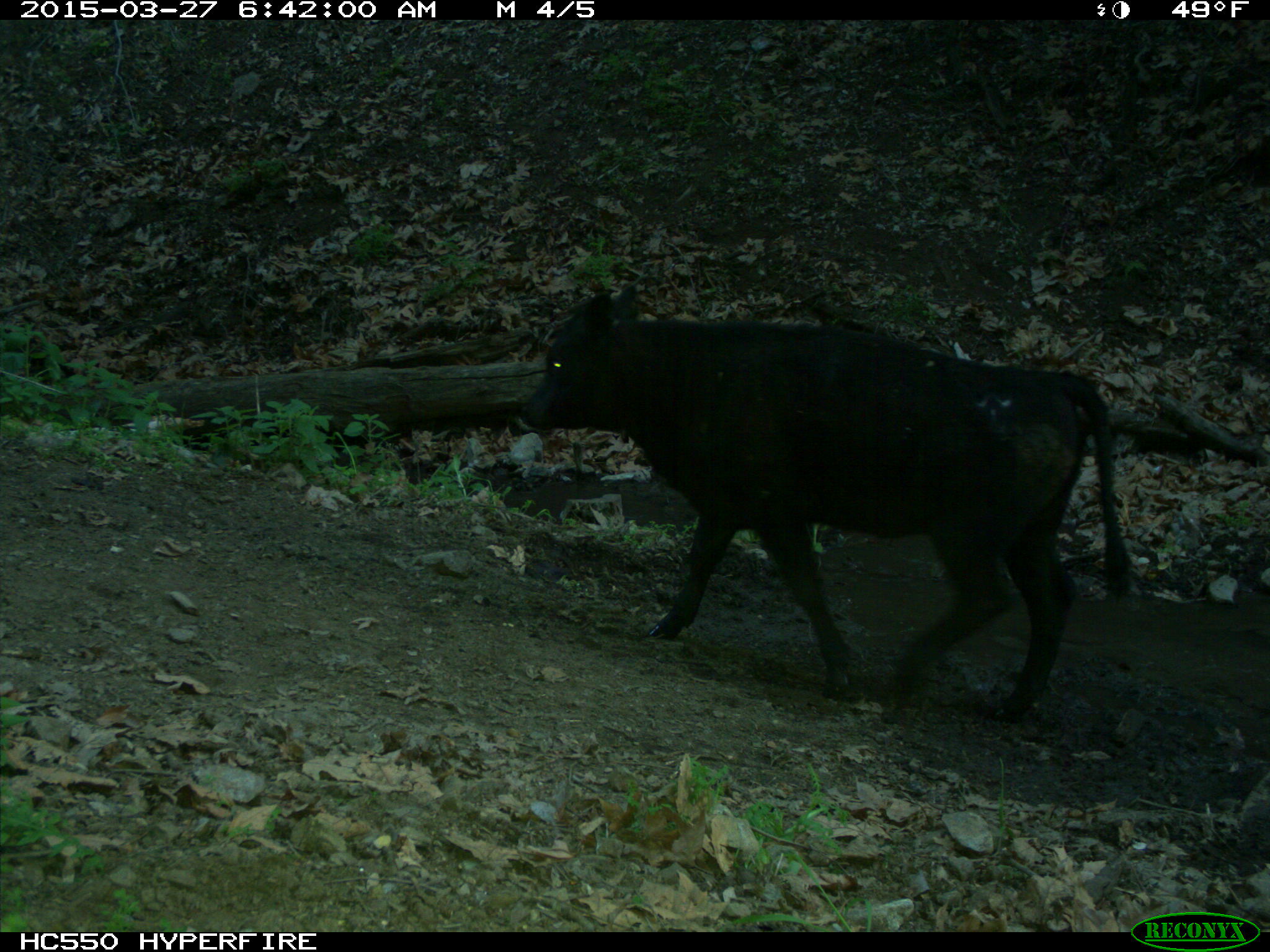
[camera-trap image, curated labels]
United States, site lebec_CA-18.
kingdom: Animalia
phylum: Chordata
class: Mammalia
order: Artiodactyla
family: Bovidae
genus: Bos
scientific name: Bos taurus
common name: domestic cow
Bos taurus (domestic cow).